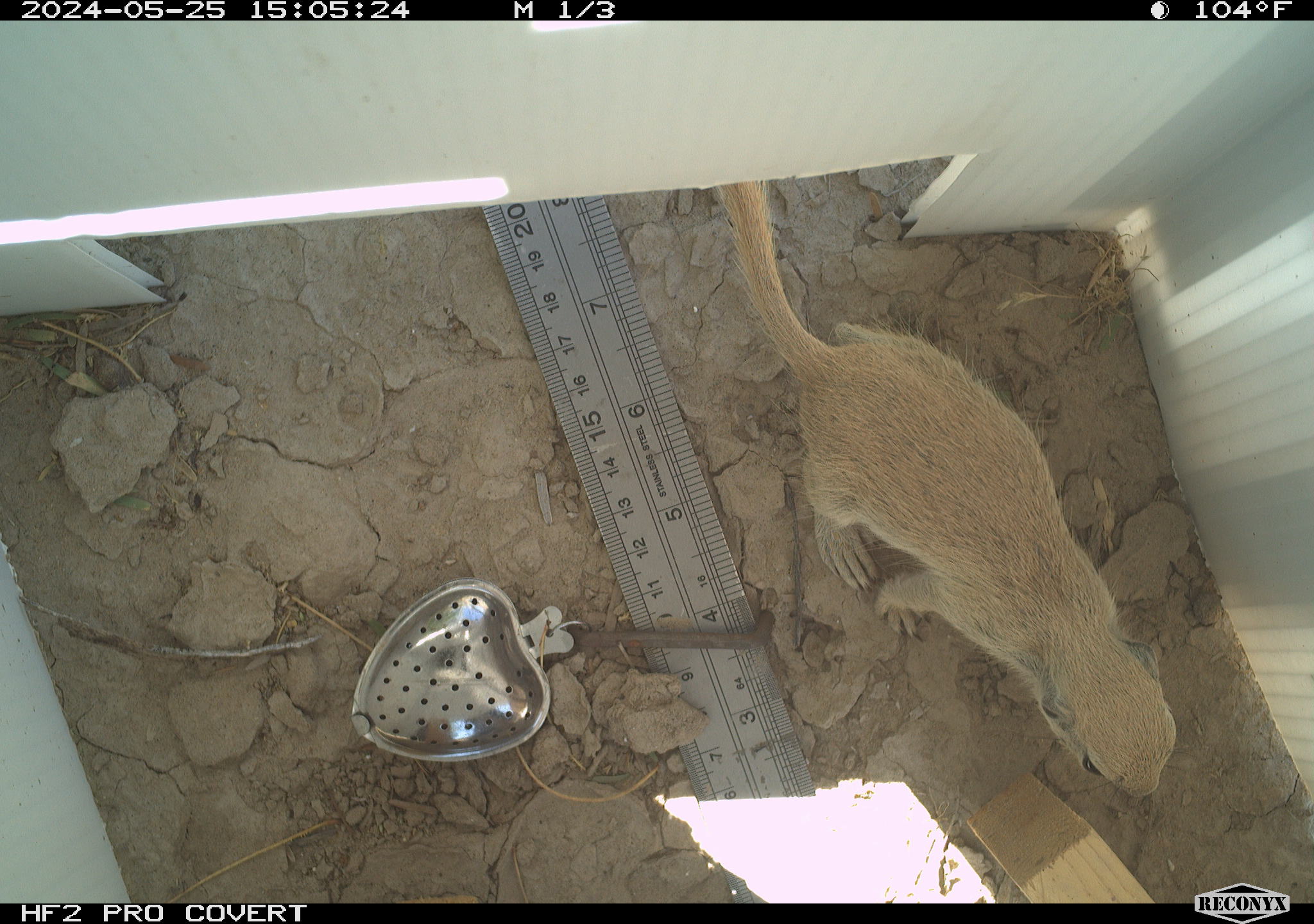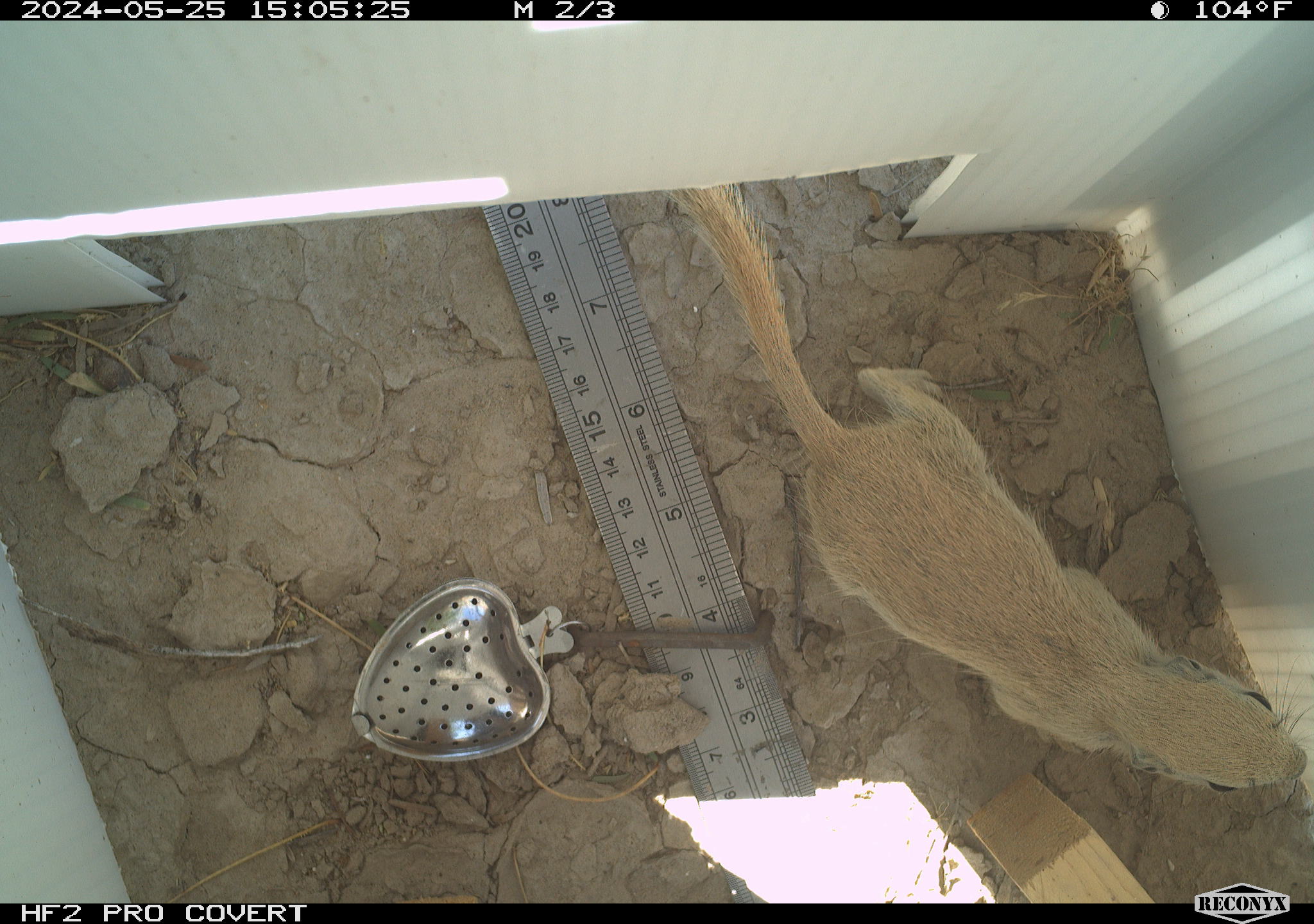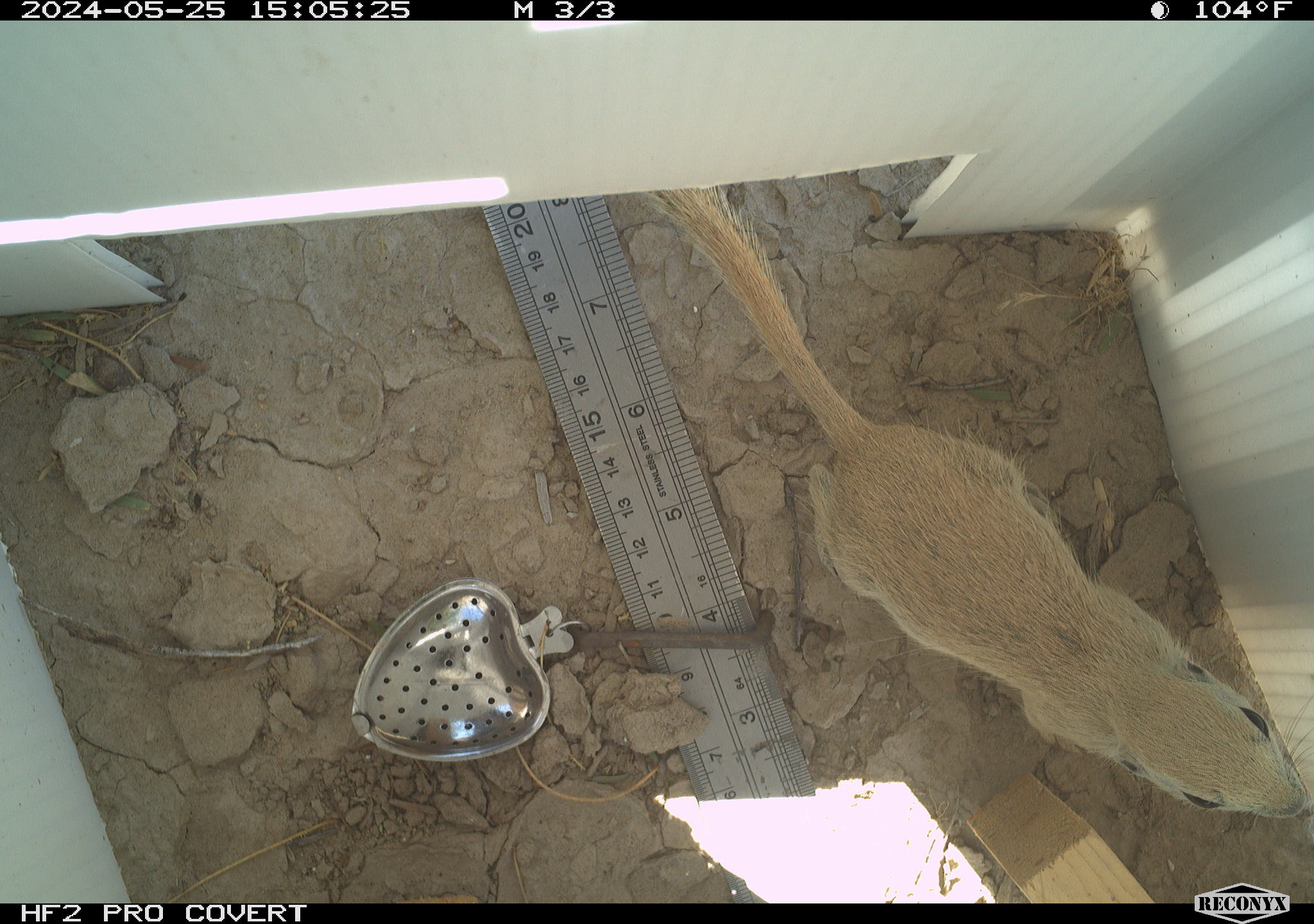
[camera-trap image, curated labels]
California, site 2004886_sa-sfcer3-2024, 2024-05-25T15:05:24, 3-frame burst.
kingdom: Animalia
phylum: Chordata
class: Mammalia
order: Rodentia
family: Sciuridae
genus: Xerospermophilus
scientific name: Xerospermophilus tereticaudus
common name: round-tailed ground squirrel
Round-tailed ground squirrel (Xerospermophilus tereticaudus).